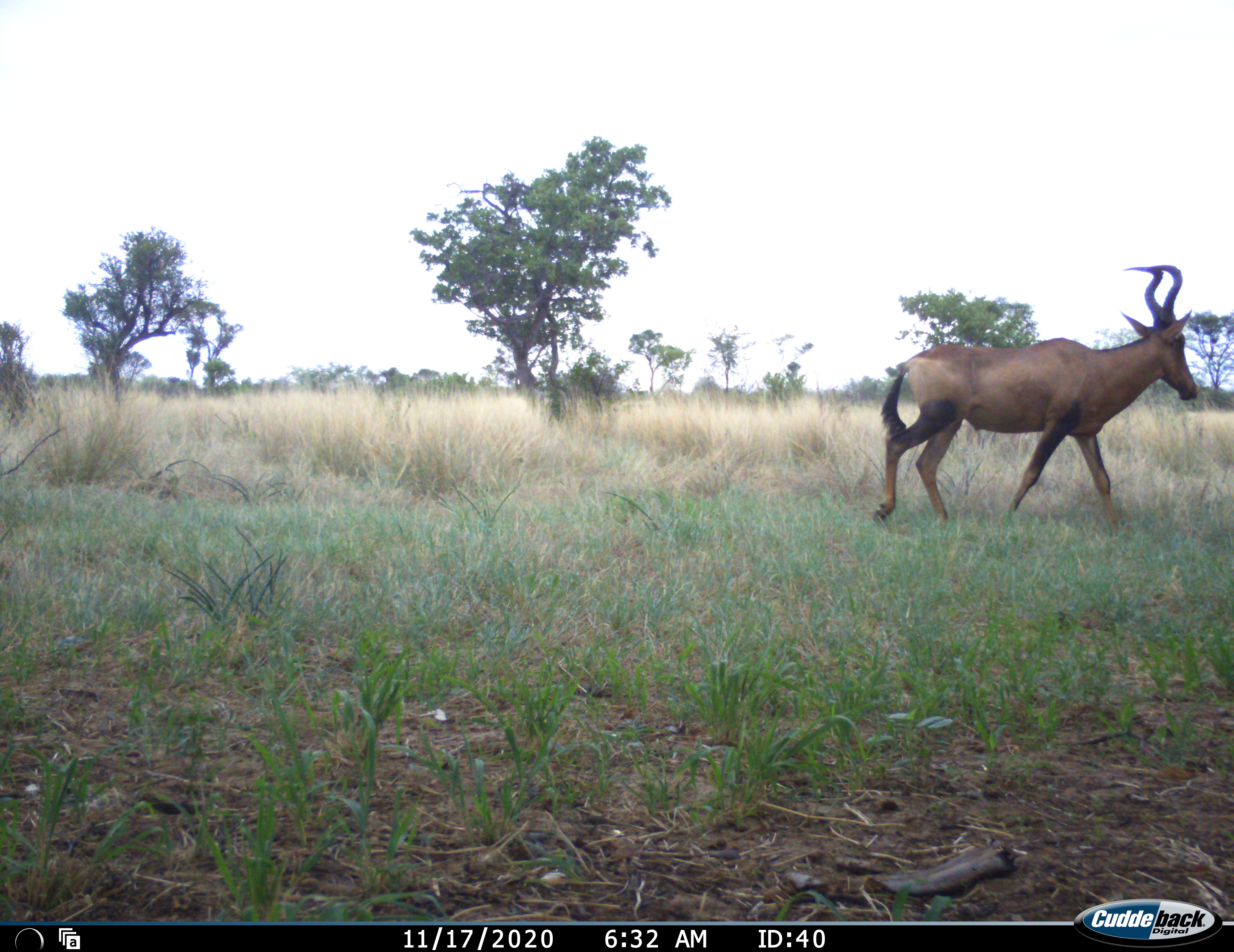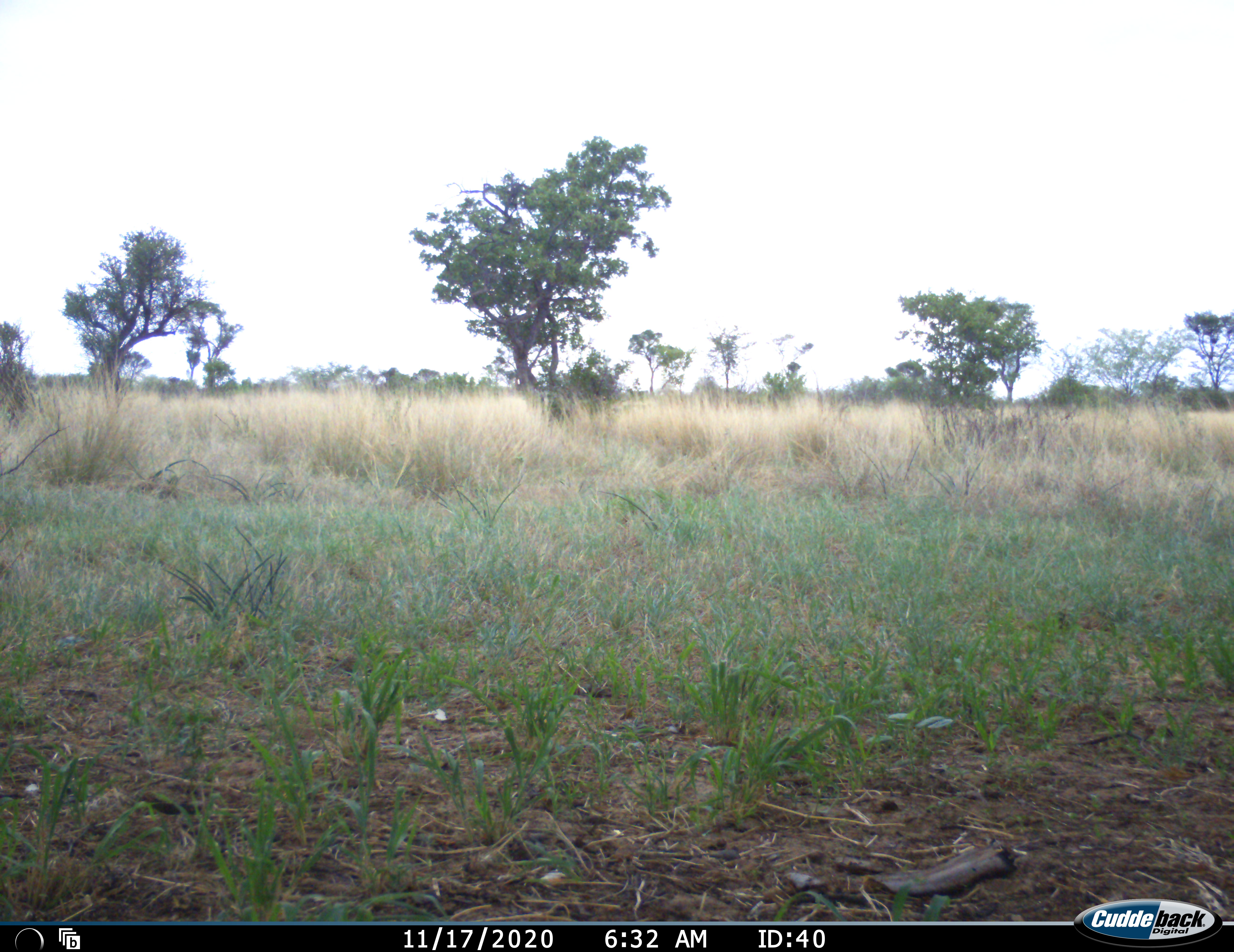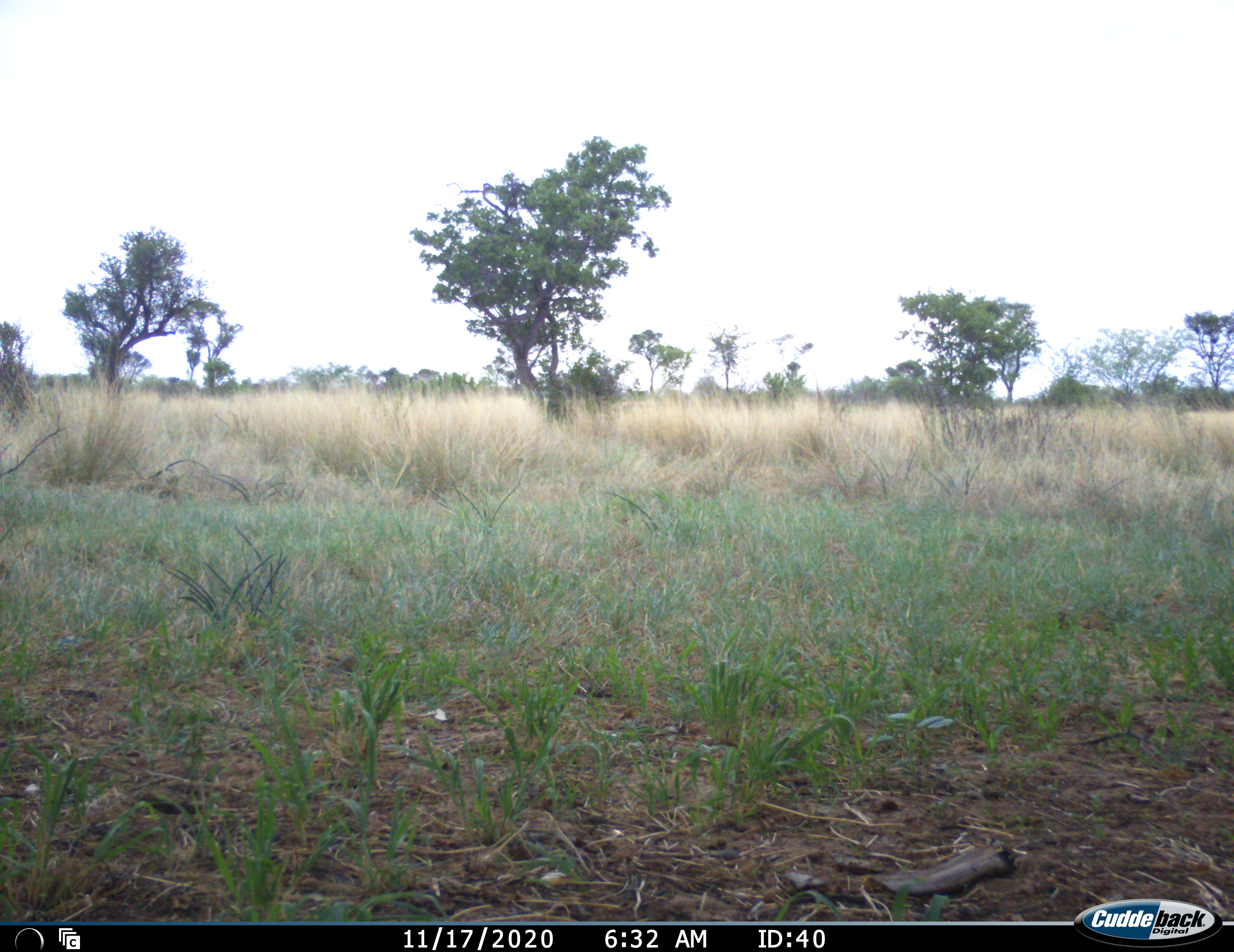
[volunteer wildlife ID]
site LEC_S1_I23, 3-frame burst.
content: unidentified animal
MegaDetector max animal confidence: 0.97